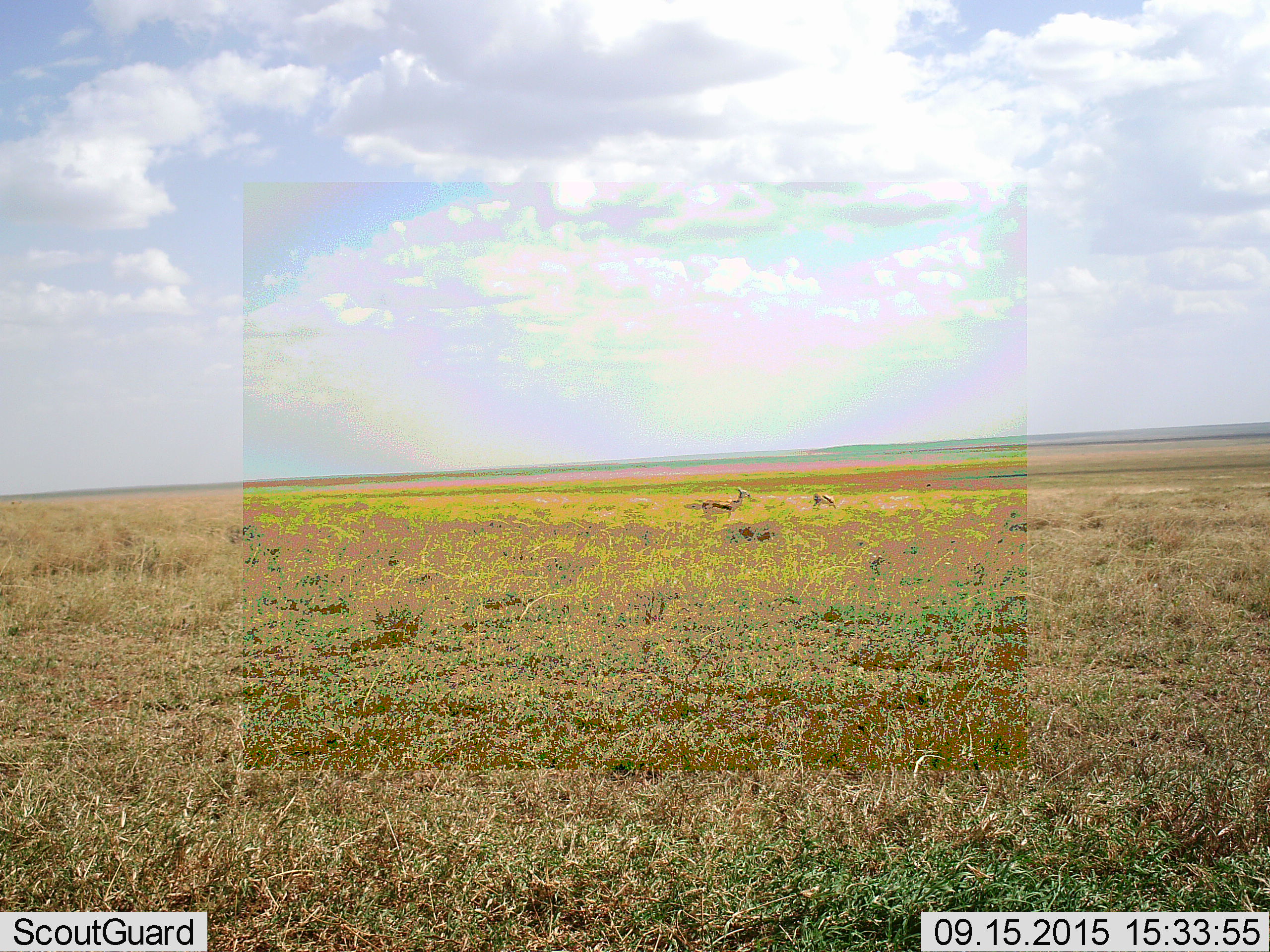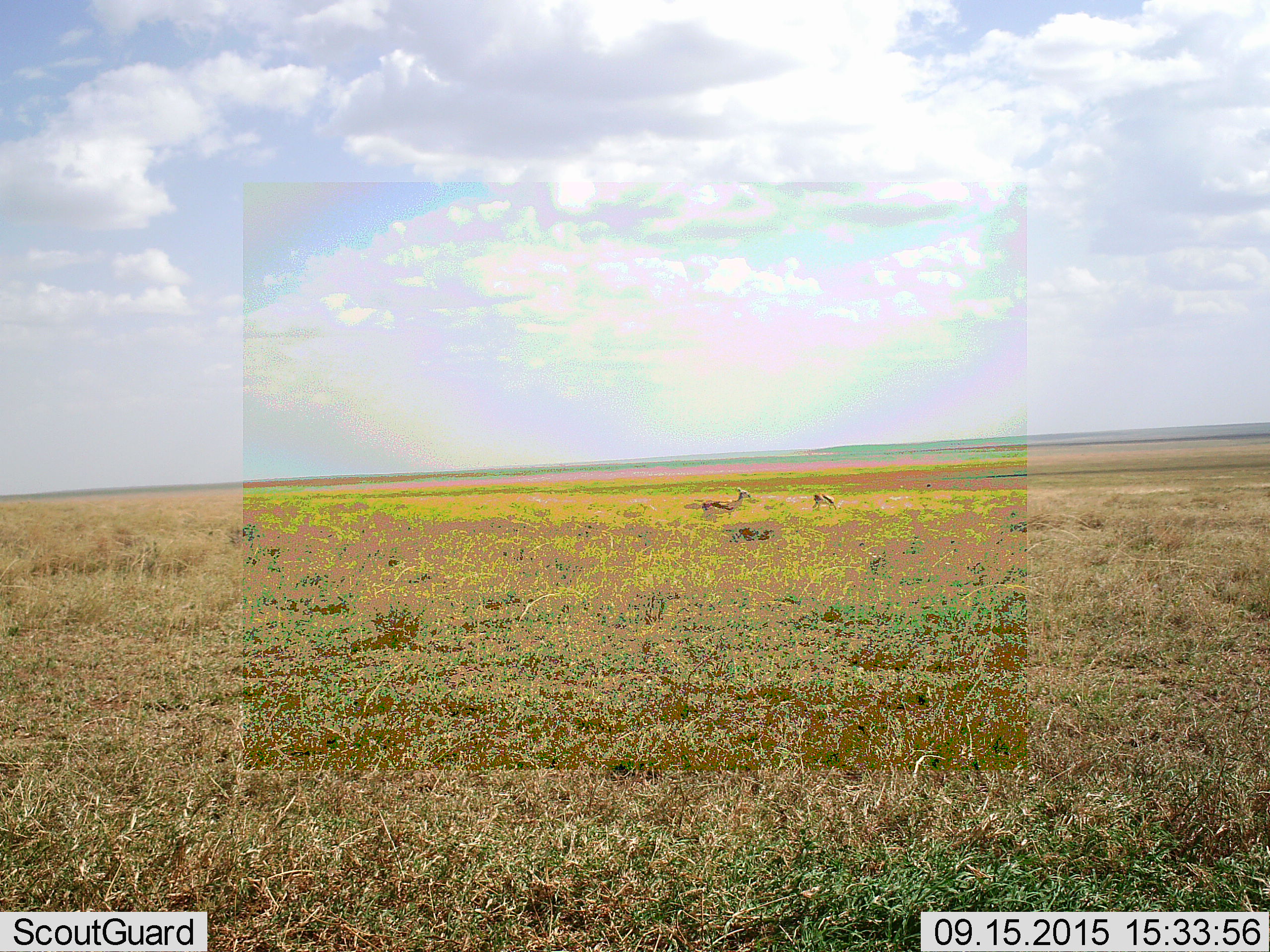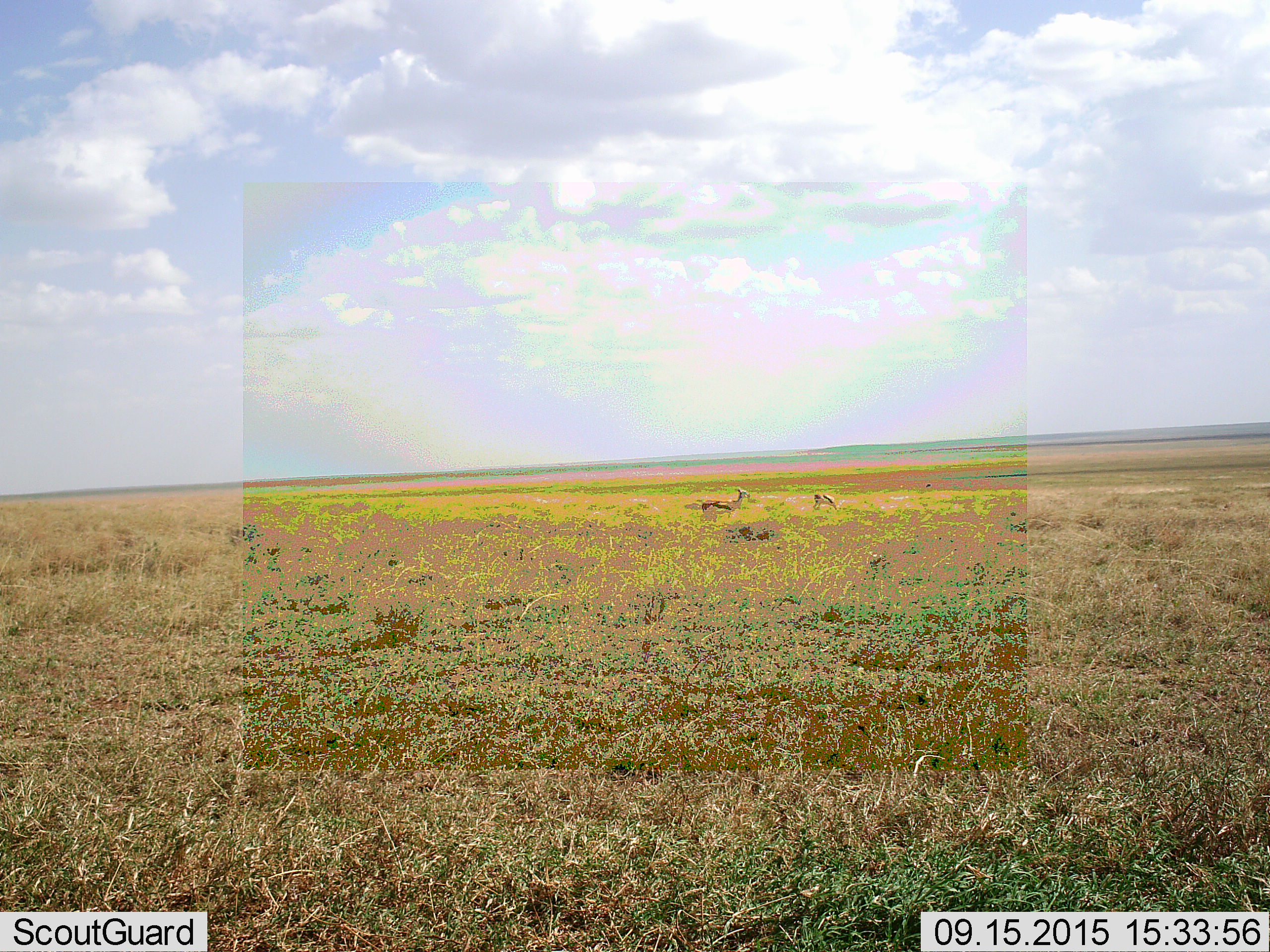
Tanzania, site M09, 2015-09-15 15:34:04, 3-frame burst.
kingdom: Animalia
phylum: Chordata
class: Mammalia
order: Artiodactyla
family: Bovidae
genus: Eudorcas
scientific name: Eudorcas thomsonii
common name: thomson's gazelle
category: gazellethomsons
Gazellethomsons (thomson's gazelle) (Eudorcas thomsonii), count 2. Behavior (volunteer vote fractions): standing 88%, resting 12%, moving 12%, interacting 0%. Young present (vote fraction): 0%. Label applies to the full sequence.